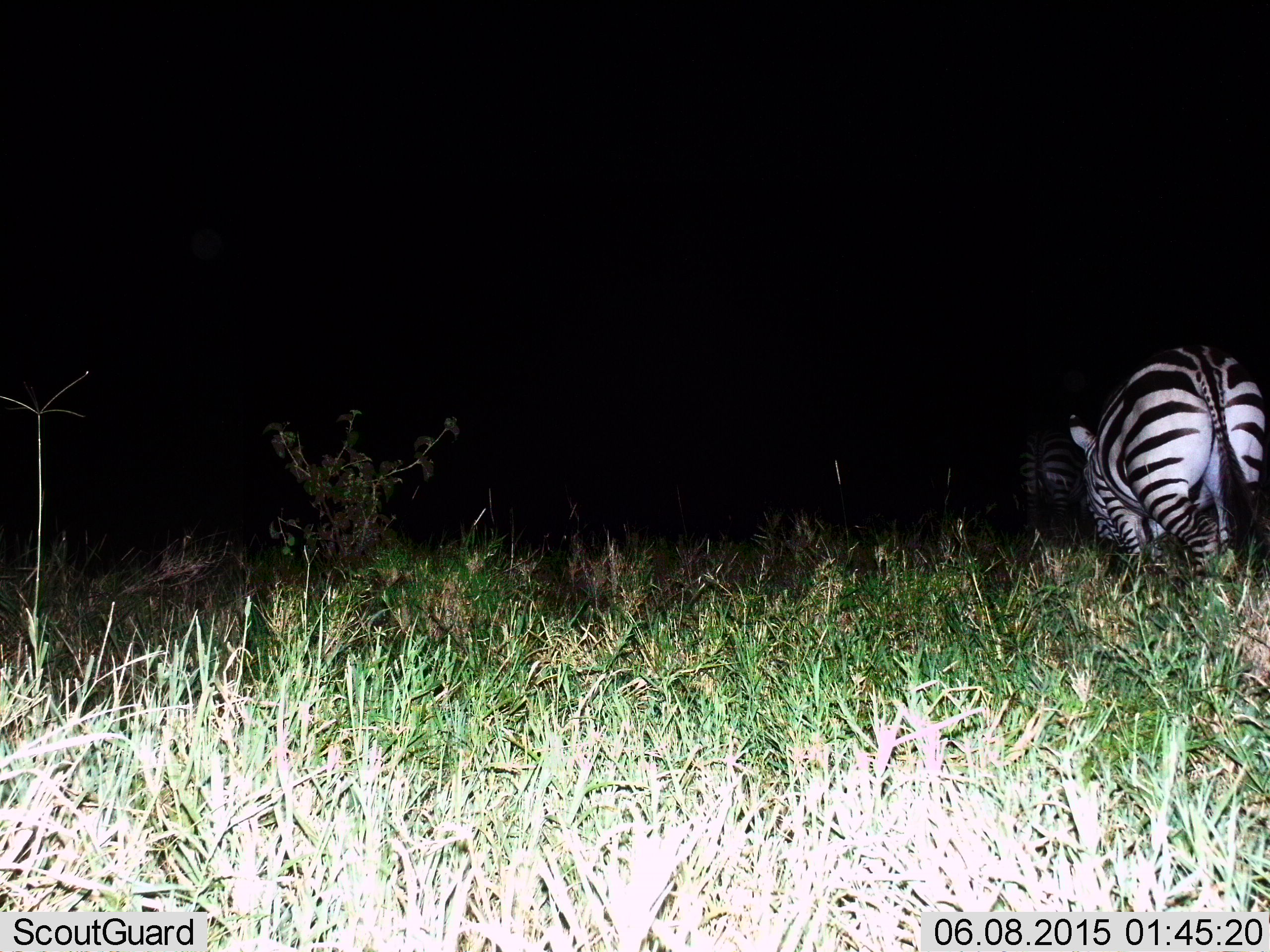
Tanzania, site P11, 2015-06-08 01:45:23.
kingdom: Animalia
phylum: Chordata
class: Mammalia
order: Perissodactyla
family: Equidae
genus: Equus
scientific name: Equus quagga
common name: plains zebra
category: zebra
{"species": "zebra (plains zebra) (Equus quagga)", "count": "1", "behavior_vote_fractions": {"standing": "40%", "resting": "0%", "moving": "50%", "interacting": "0%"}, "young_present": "0%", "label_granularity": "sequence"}